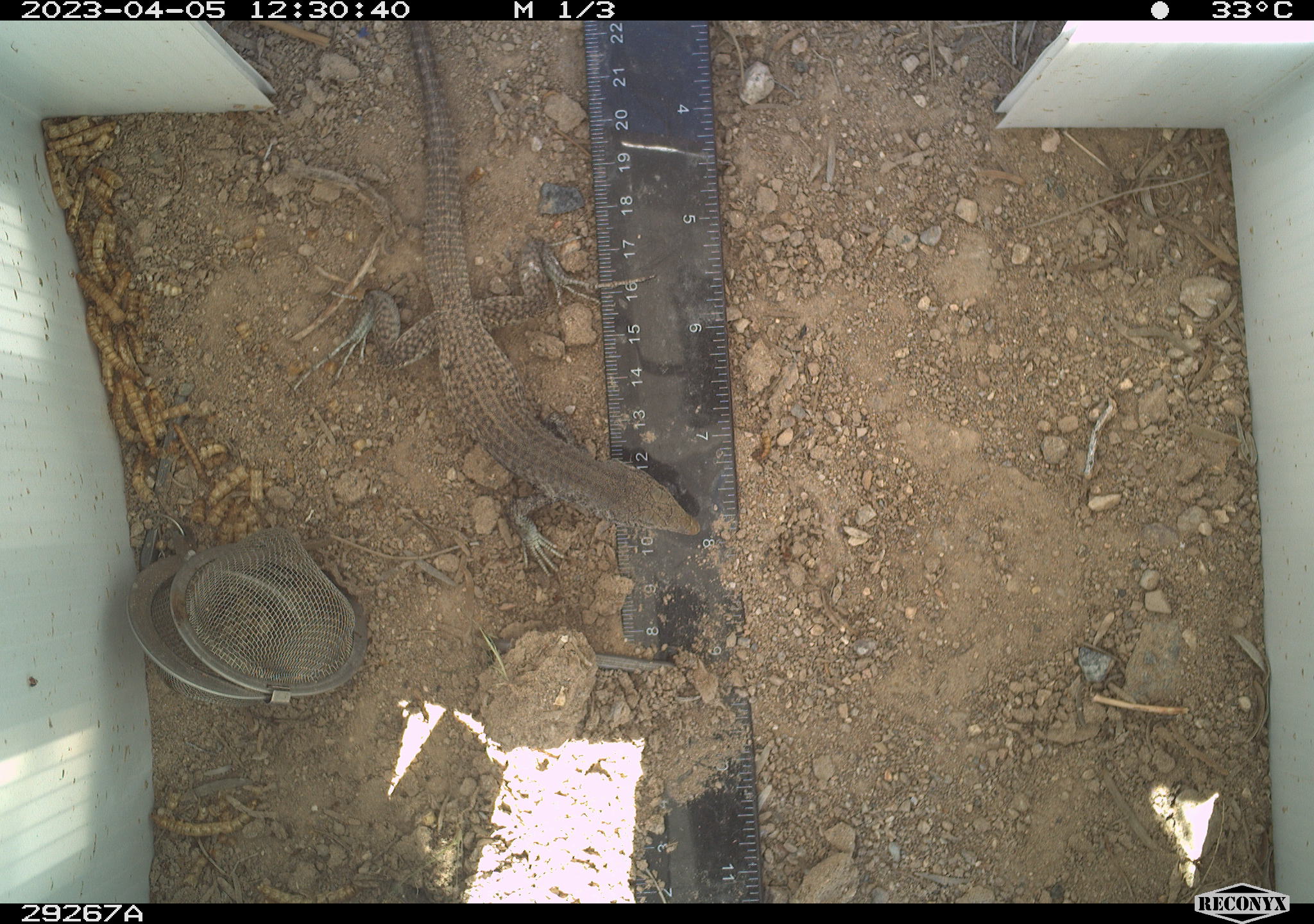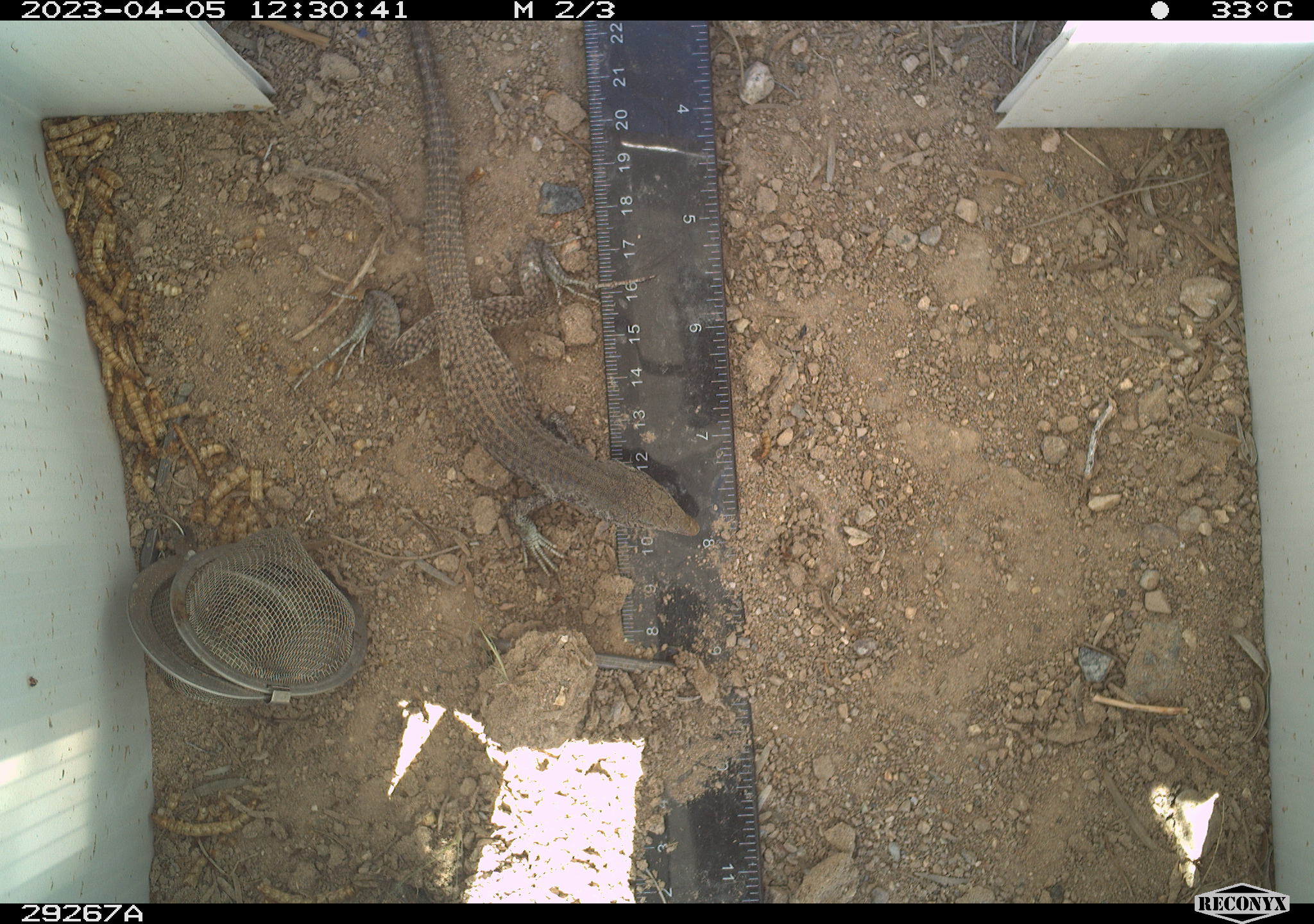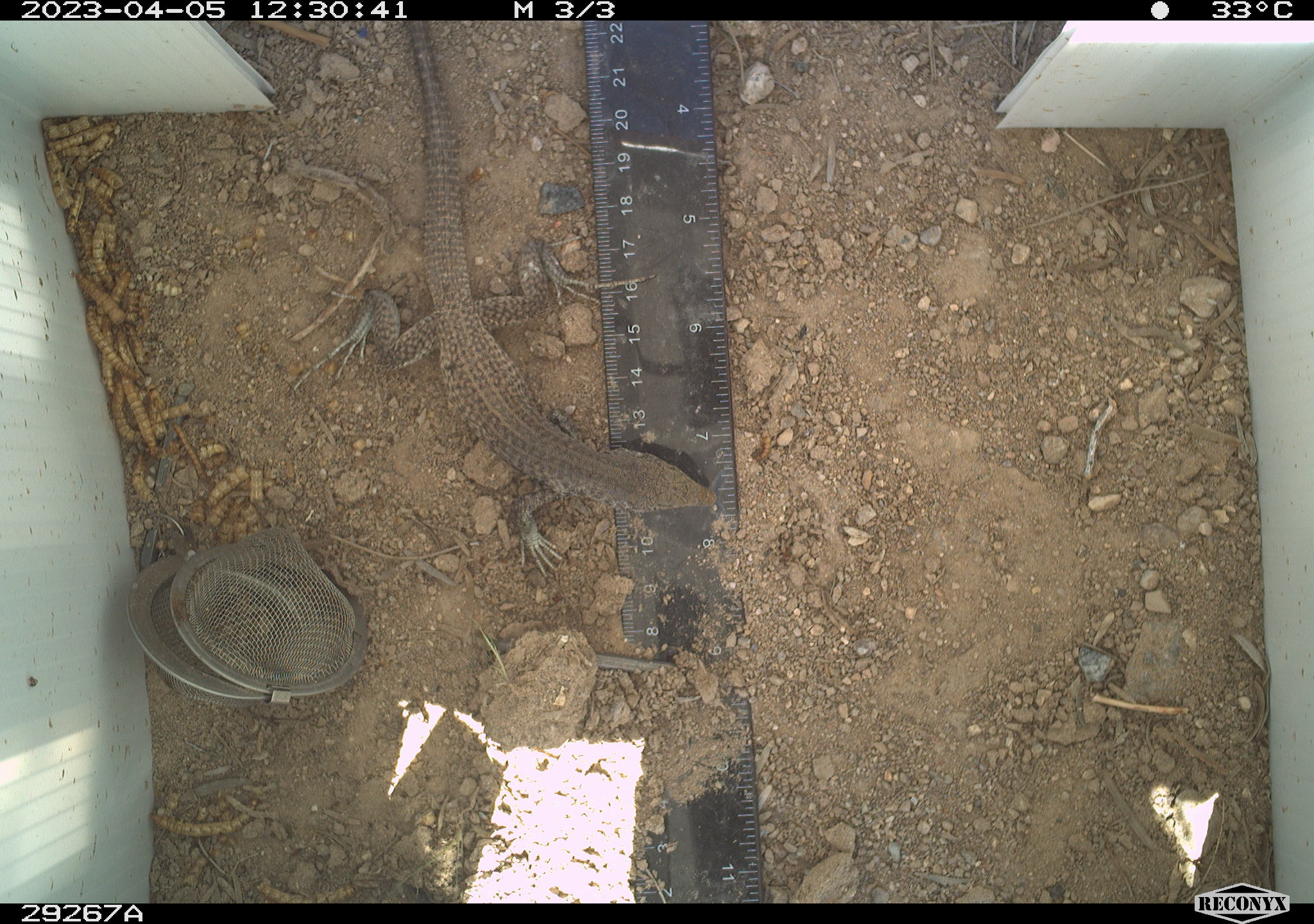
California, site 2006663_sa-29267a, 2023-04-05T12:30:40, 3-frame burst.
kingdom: Animalia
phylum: Chordata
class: Reptilia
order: Squamata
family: Teiidae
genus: Aspidoscelis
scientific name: Aspidoscelis tigris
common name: western whiptail